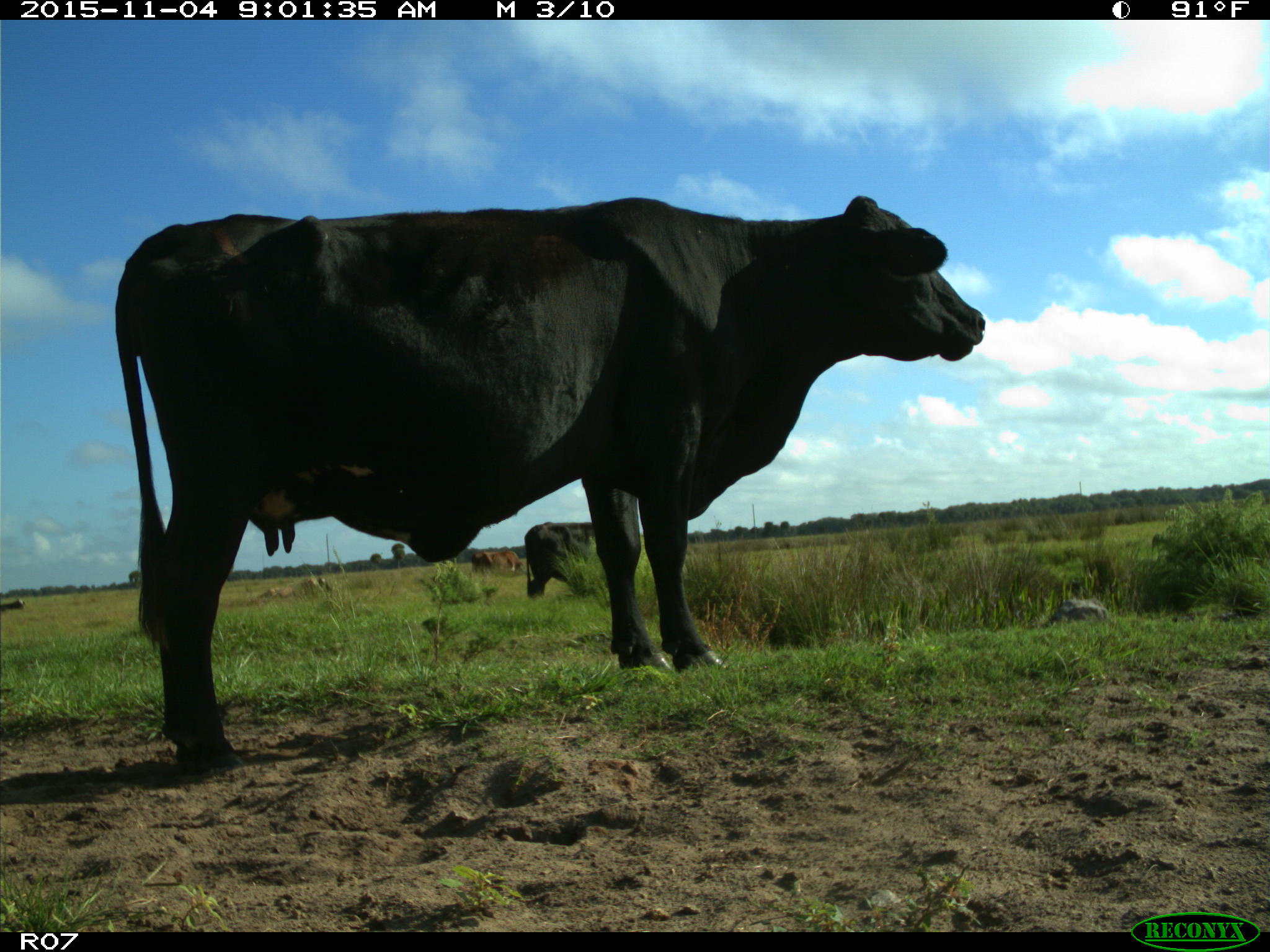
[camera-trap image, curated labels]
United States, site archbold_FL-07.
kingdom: Animalia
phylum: Chordata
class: Mammalia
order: Artiodactyla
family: Bovidae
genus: Bos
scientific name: Bos taurus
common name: domestic cow